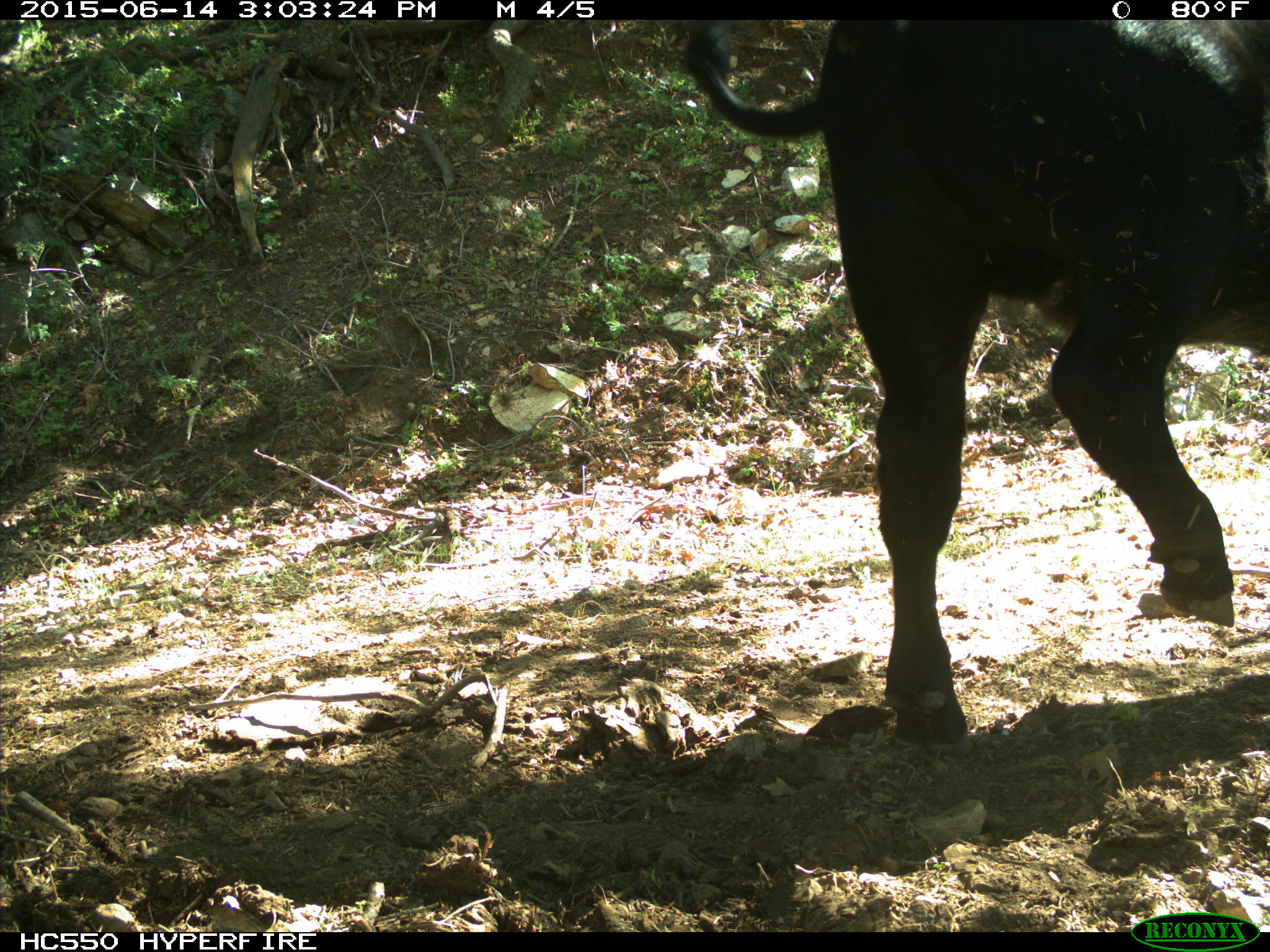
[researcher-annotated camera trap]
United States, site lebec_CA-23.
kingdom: Animalia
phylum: Chordata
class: Mammalia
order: Artiodactyla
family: Bovidae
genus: Bos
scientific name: Bos taurus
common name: domestic cow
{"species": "Bos taurus (domestic cow)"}